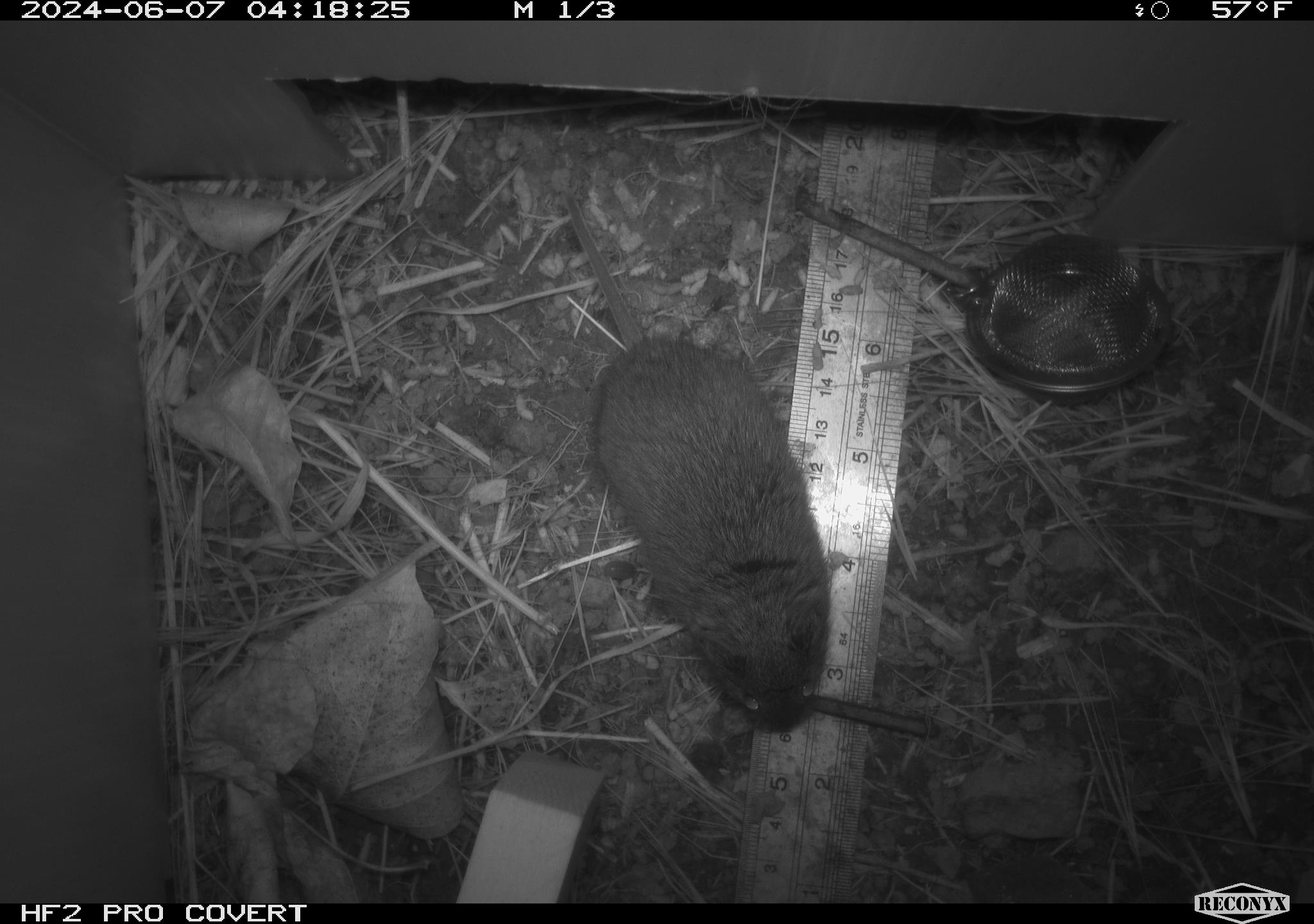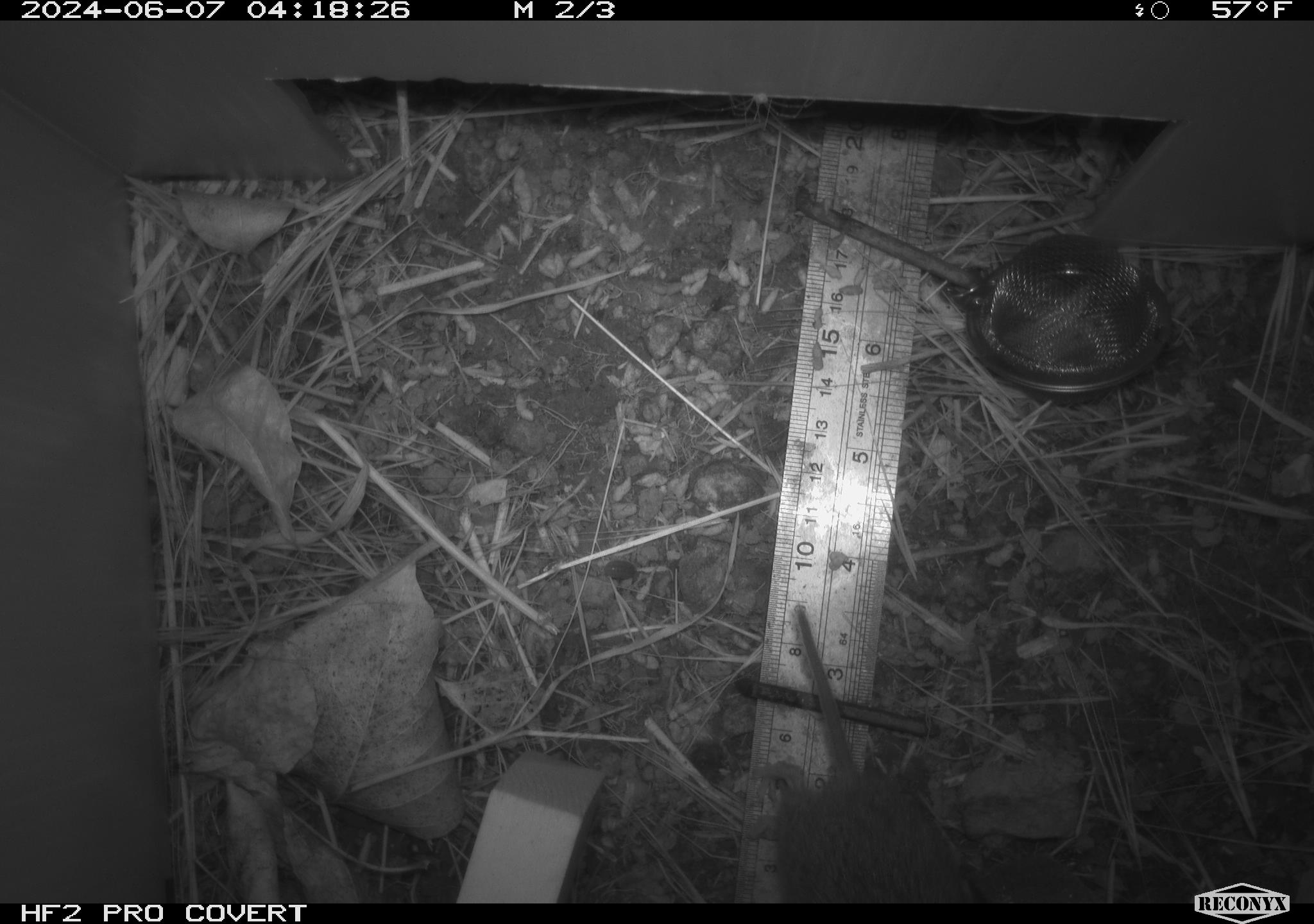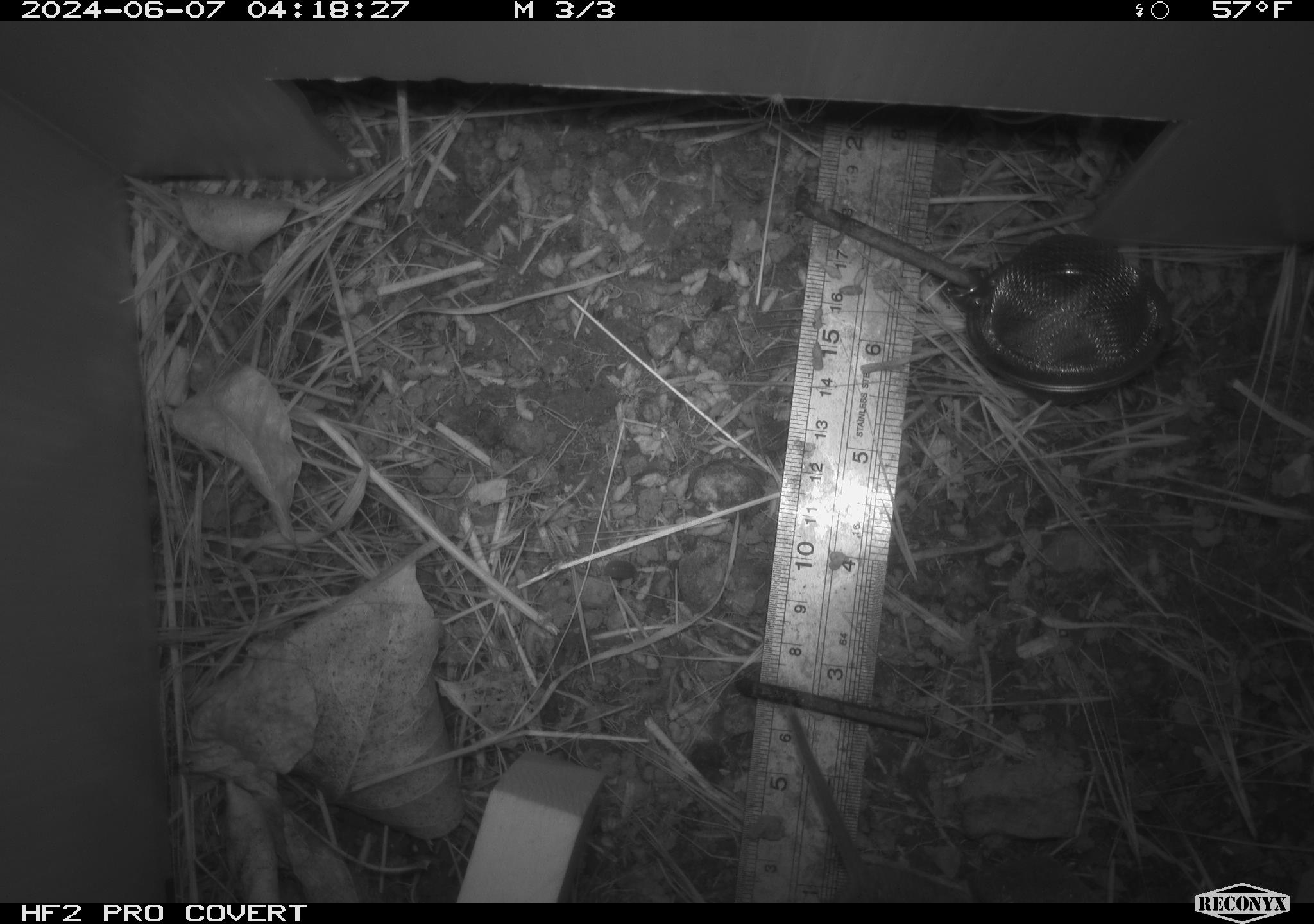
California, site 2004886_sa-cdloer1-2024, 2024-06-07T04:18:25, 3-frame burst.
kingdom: Animalia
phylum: Chordata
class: Mammalia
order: Rodentia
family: Cricetidae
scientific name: Arvicolinae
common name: voles, lemmings, and muskrats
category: arvicolinae subfamily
Arvicolinae subfamily (voles, lemmings, and muskrats) (Arvicolinae).